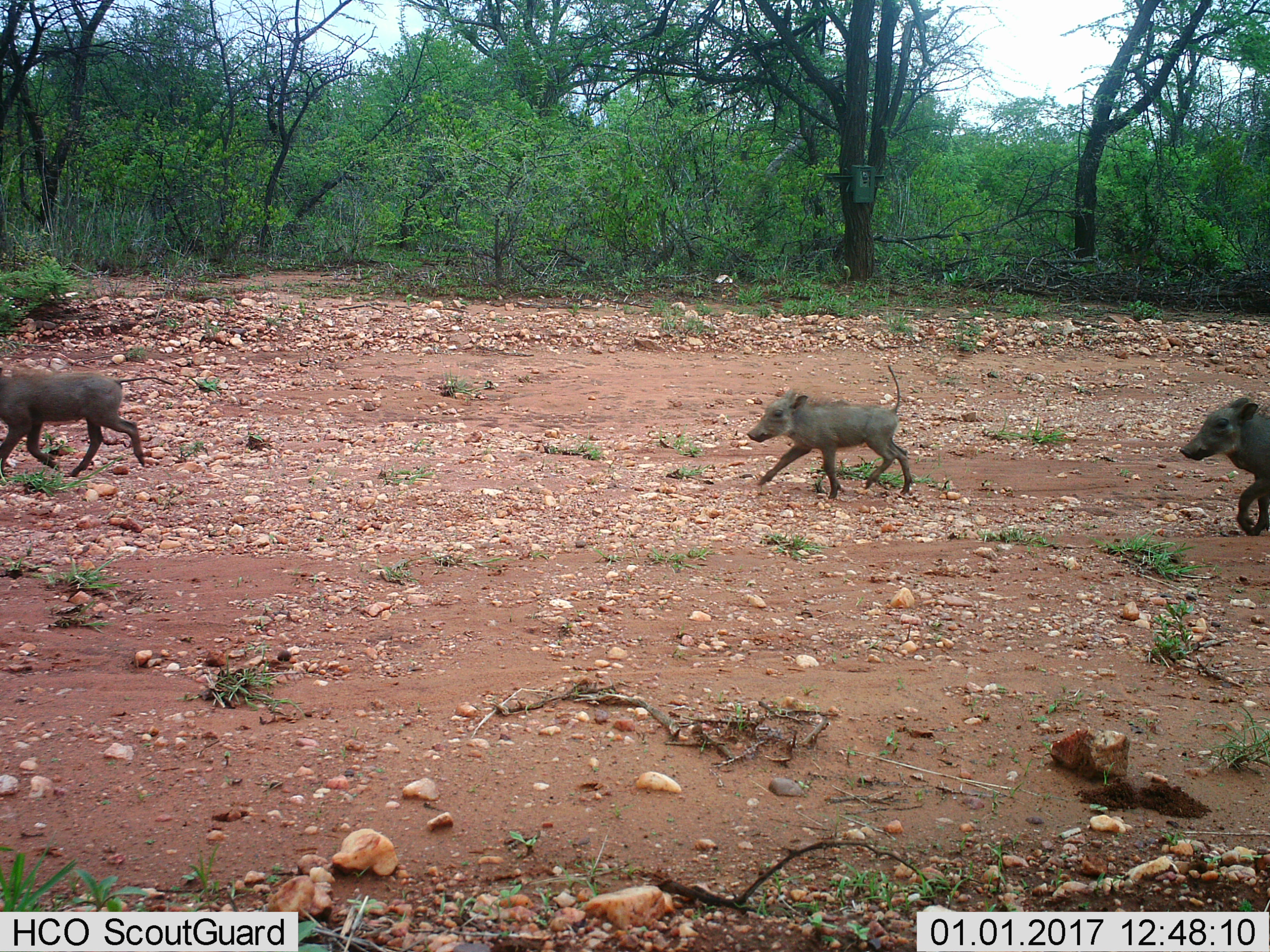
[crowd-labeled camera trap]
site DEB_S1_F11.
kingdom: Animalia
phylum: Chordata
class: Mammalia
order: Artiodactyla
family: Suidae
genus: Phacochoerus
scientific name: Phacochoerus africanus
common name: warthog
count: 3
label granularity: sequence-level